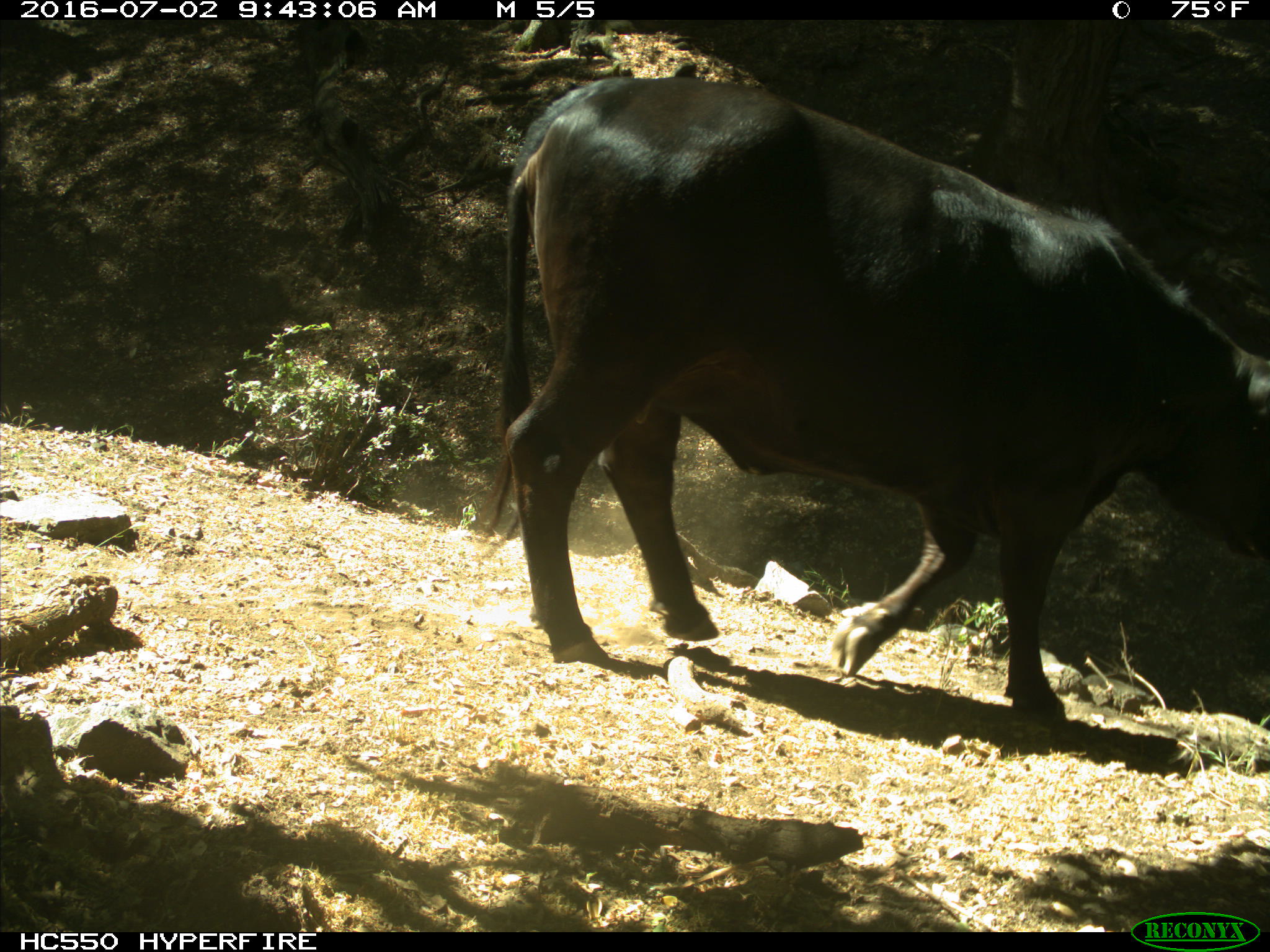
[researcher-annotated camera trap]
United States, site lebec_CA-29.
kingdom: Animalia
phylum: Chordata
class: Mammalia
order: Artiodactyla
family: Bovidae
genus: Bos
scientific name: Bos taurus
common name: domestic cow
Bos taurus (domestic cow).